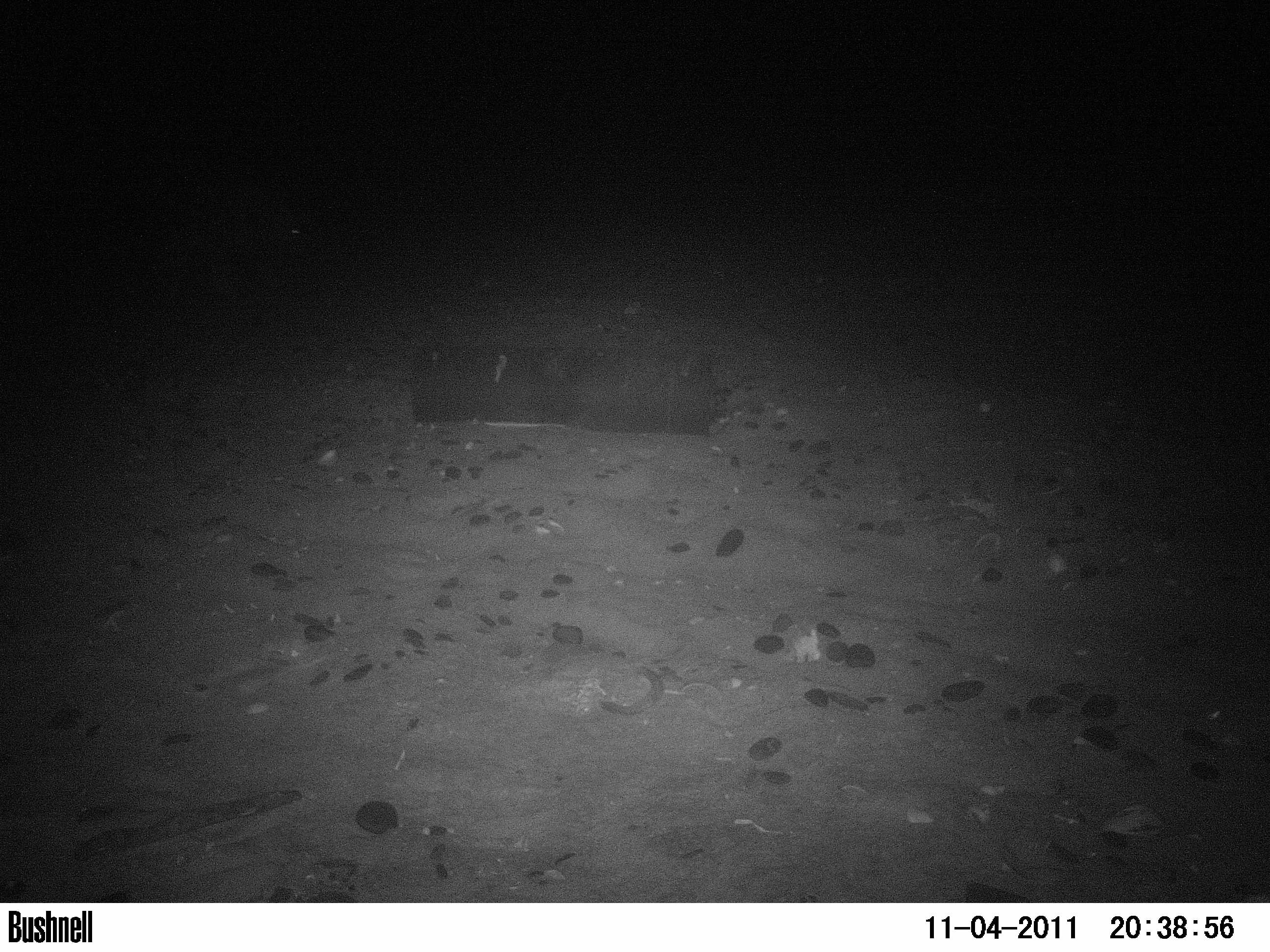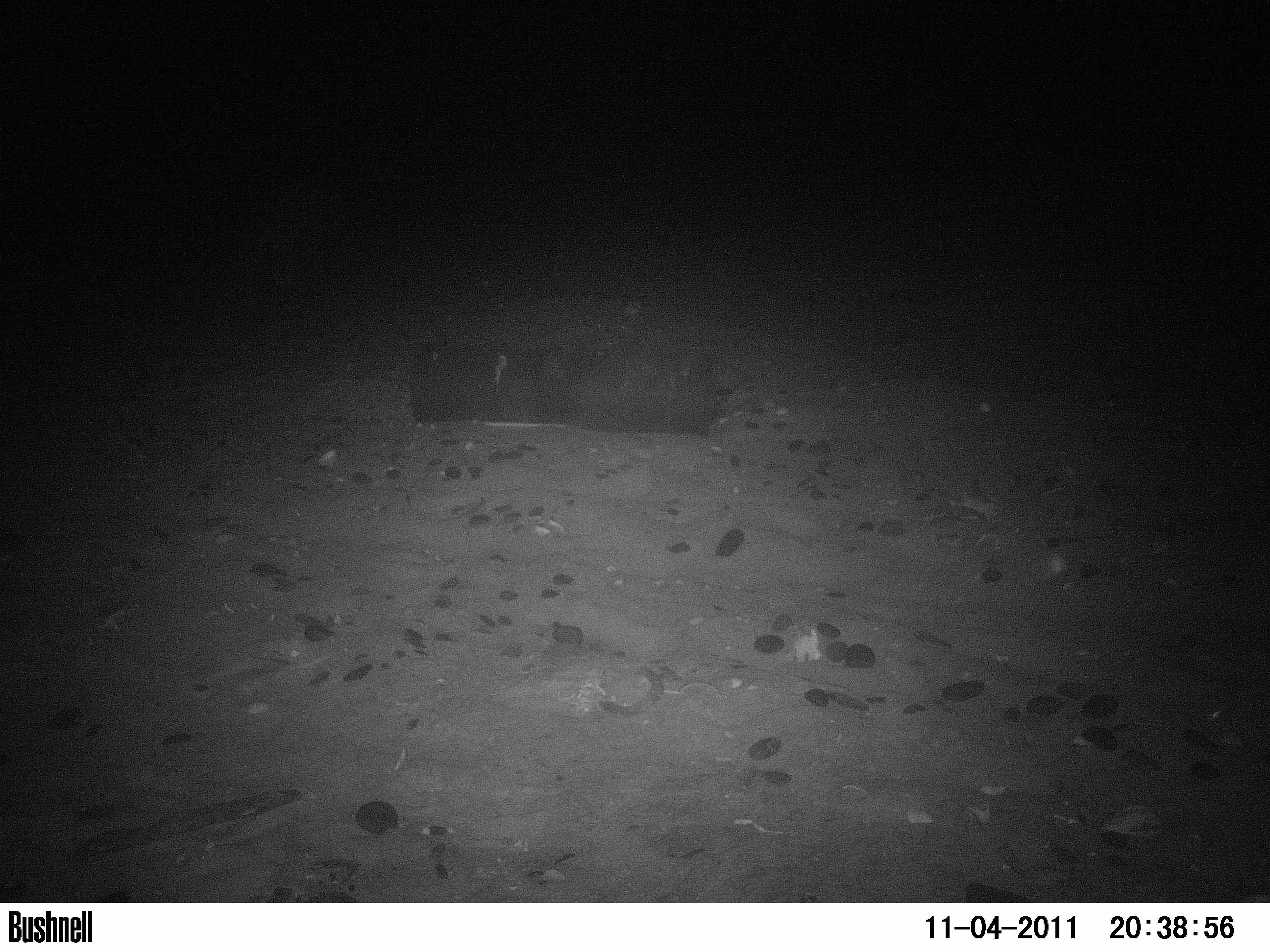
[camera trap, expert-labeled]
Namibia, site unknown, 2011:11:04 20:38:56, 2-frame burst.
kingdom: Animalia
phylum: Chordata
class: Mammalia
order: Carnivora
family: Hyaenidae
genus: Parahyaena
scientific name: Parahyaena brunnea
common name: brown hyena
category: hyaena brunnea